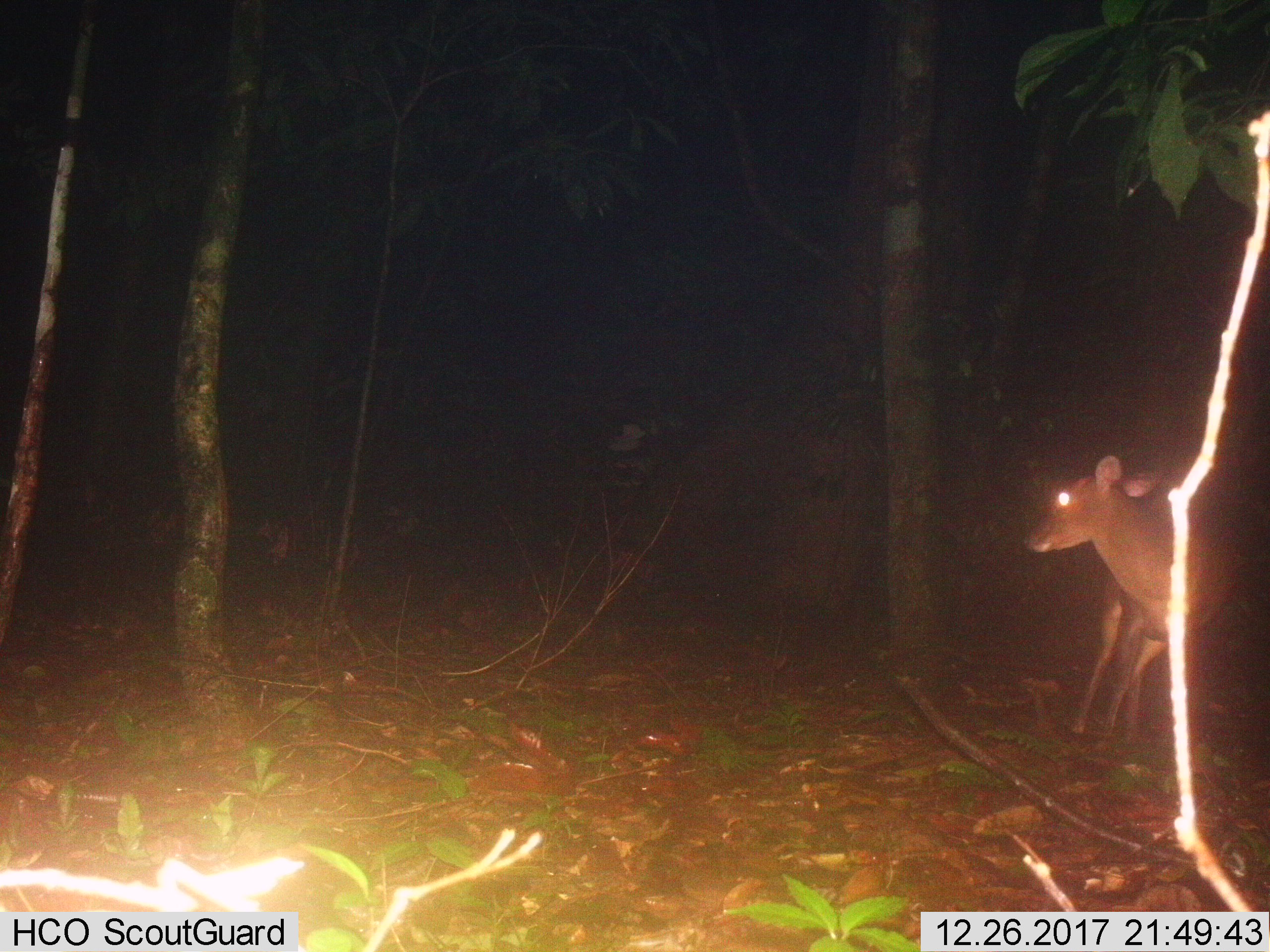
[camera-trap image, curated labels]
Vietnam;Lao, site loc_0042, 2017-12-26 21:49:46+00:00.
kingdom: Animalia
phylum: Chordata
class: Mammalia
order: Artiodactyla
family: Cervidae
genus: Muntiacus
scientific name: Muntiacus vuquangensis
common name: large-antlered muntjac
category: large antlered muntjac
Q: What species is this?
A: Large antlered muntjac (large-antlered muntjac) (Muntiacus vuquangensis).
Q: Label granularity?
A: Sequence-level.